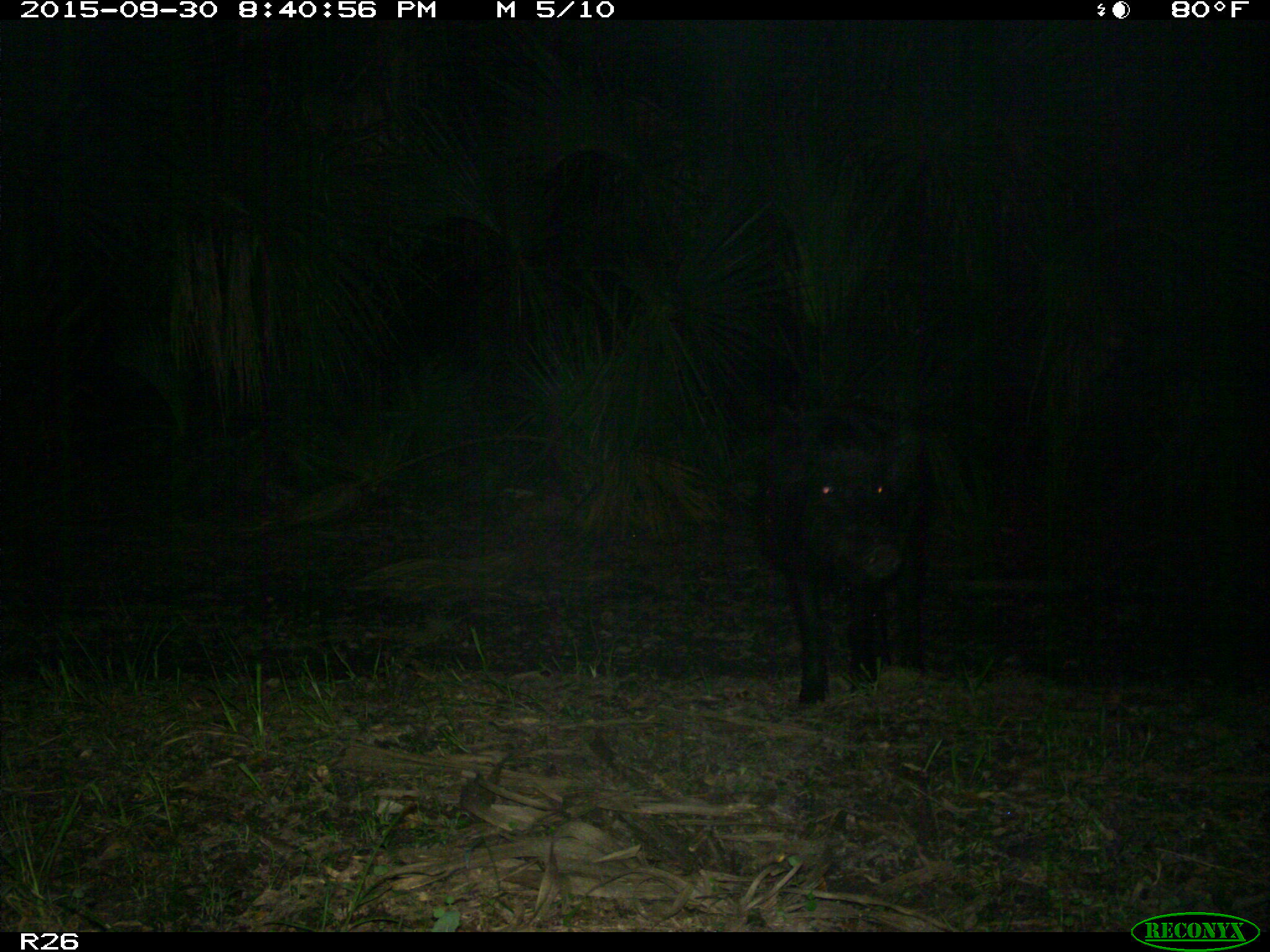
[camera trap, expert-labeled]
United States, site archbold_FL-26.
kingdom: Animalia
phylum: Chordata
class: Mammalia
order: Artiodactyla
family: Suidae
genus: Sus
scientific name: Sus scrofa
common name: wild boar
Sus scrofa (wild boar).